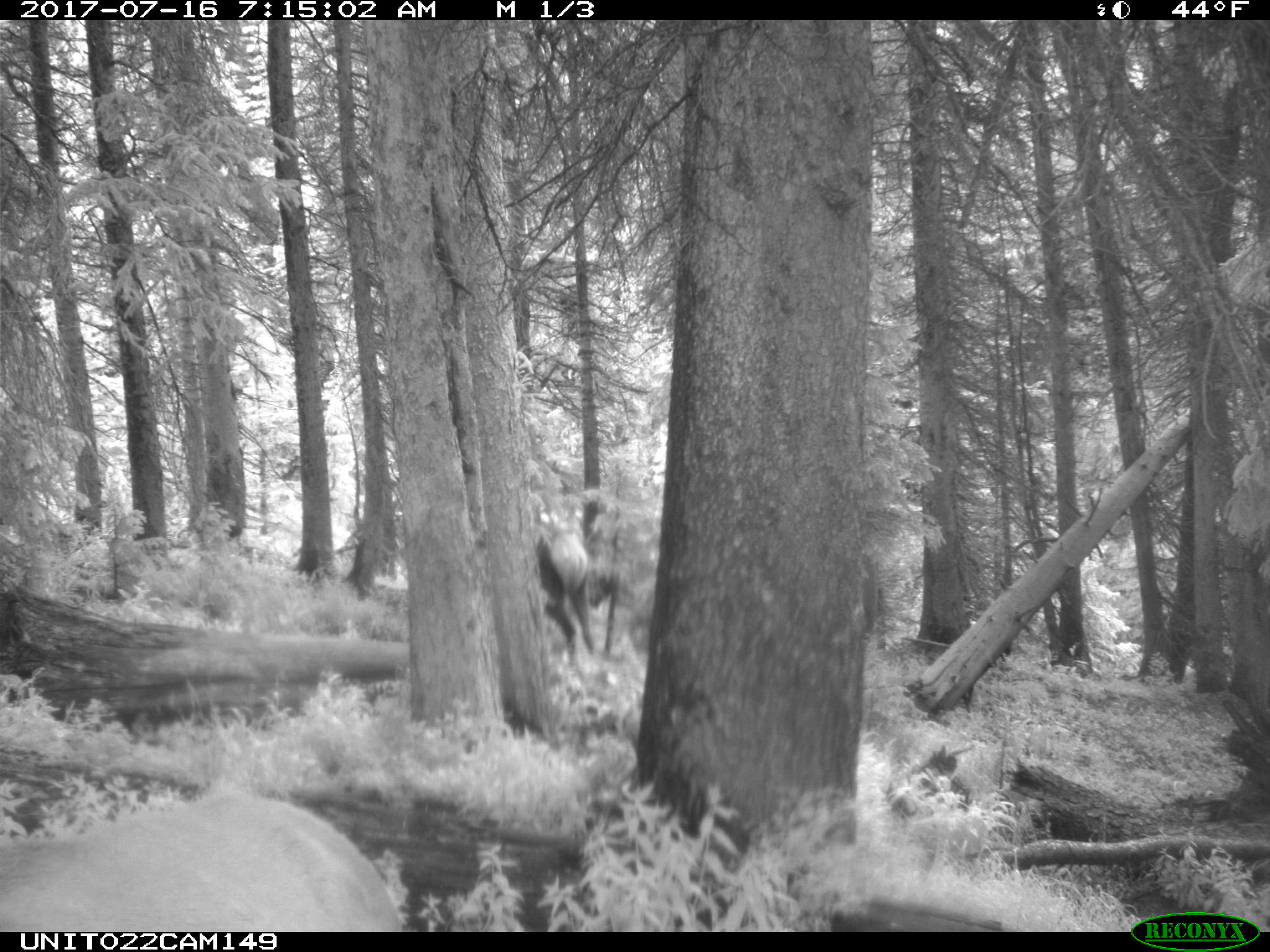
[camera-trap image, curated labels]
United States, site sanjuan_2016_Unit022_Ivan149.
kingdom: Animalia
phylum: Chordata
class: Mammalia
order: Artiodactyla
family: Cervidae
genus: Cervus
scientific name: Cervus elaphus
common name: red deer